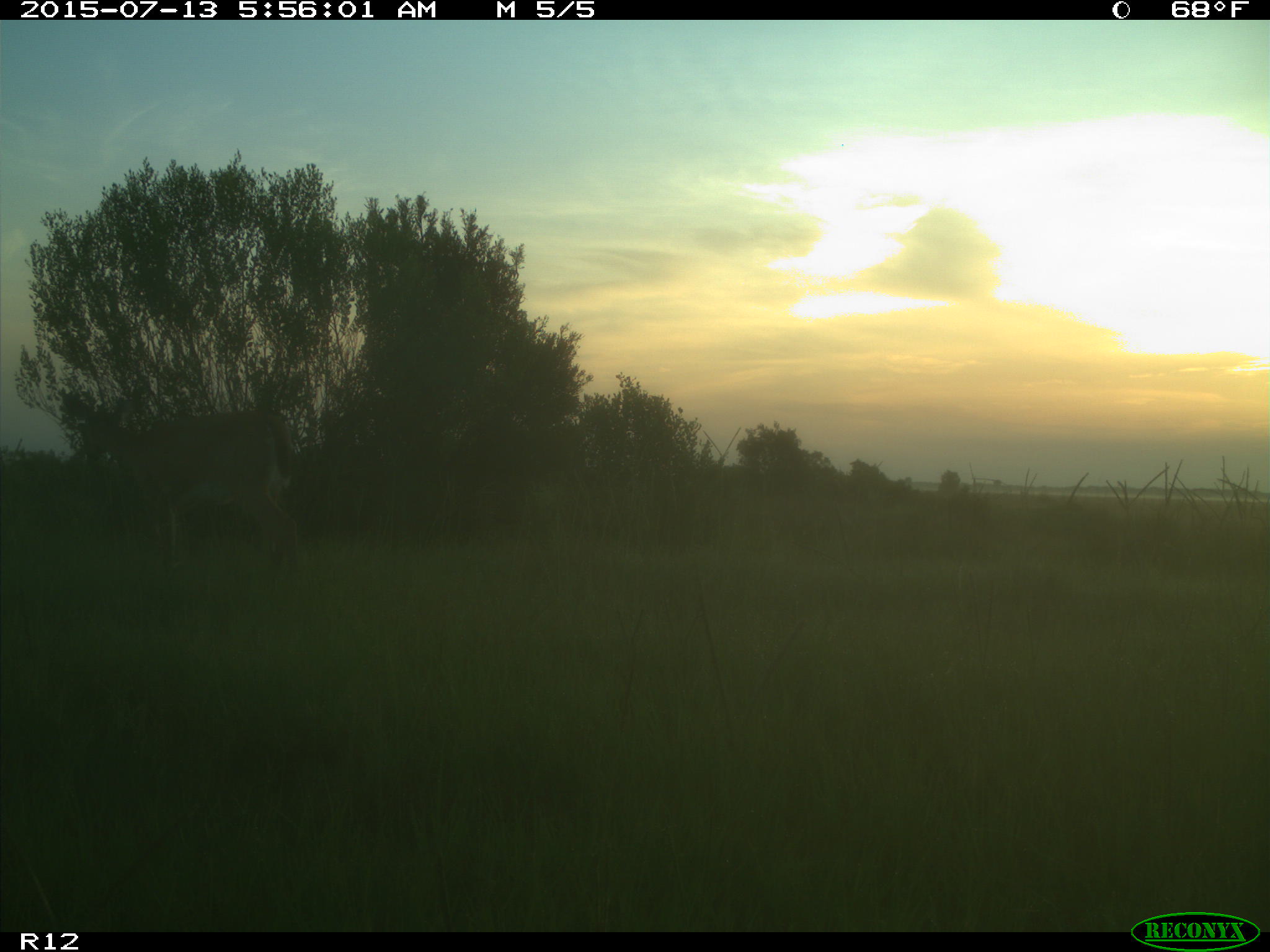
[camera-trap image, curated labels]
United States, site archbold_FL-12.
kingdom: Animalia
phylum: Chordata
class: Mammalia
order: Artiodactyla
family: Cervidae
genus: Odocoileus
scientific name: Odocoileus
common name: deer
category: unidentified deer